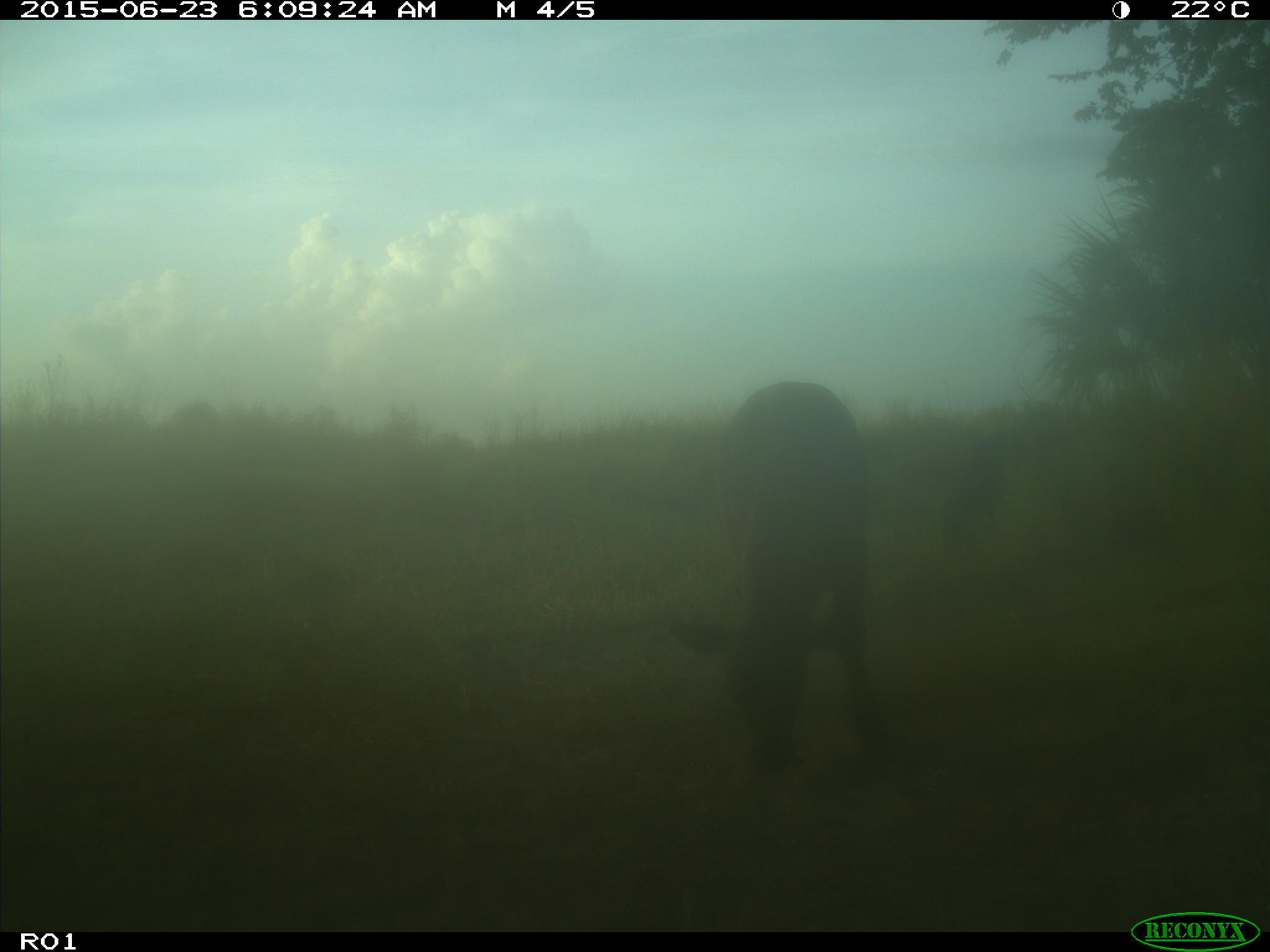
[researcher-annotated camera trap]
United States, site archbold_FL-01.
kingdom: Animalia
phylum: Chordata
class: Mammalia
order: Artiodactyla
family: Bovidae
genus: Bos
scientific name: Bos taurus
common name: domestic cow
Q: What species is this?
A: Bos taurus (domestic cow).